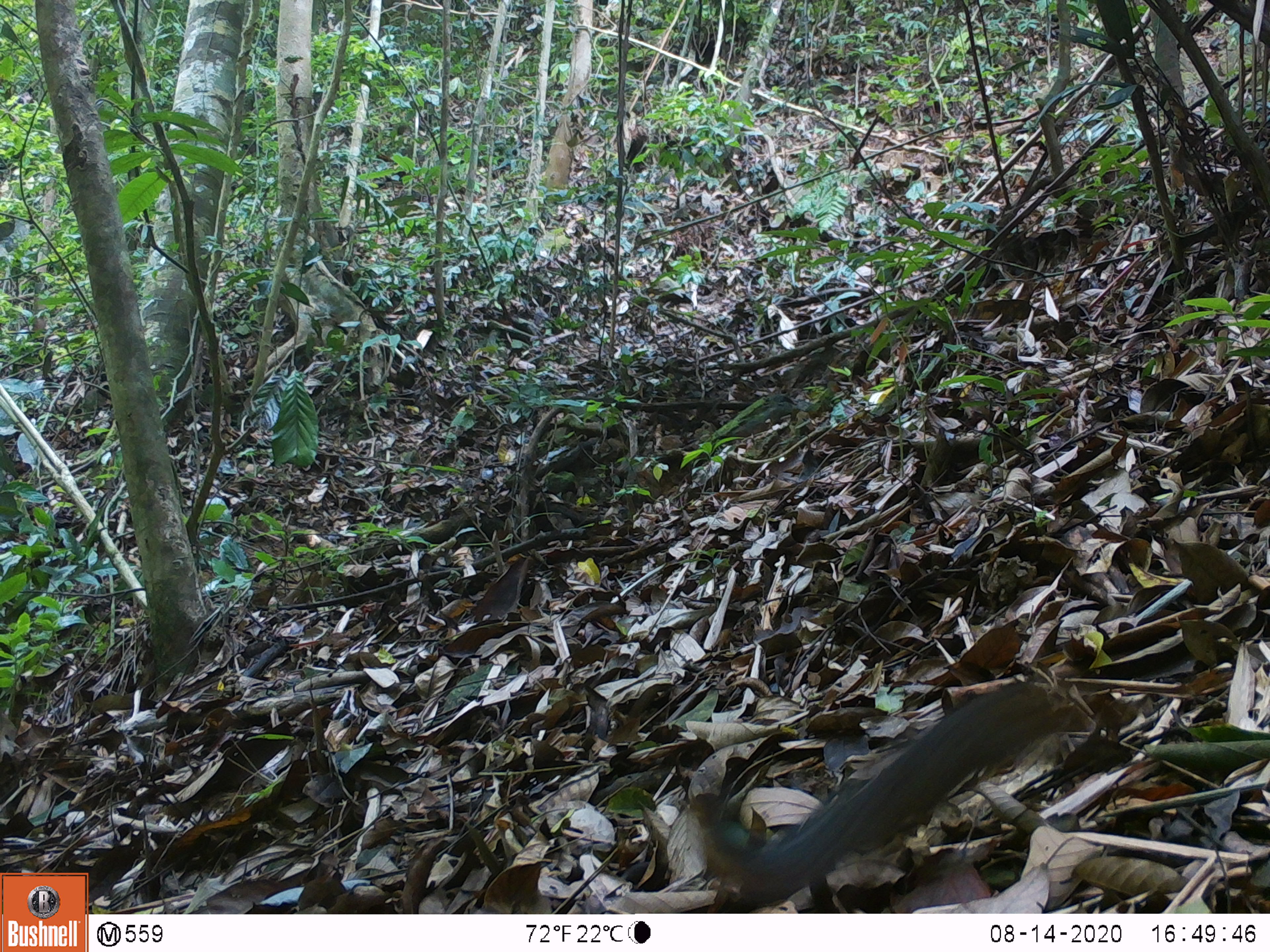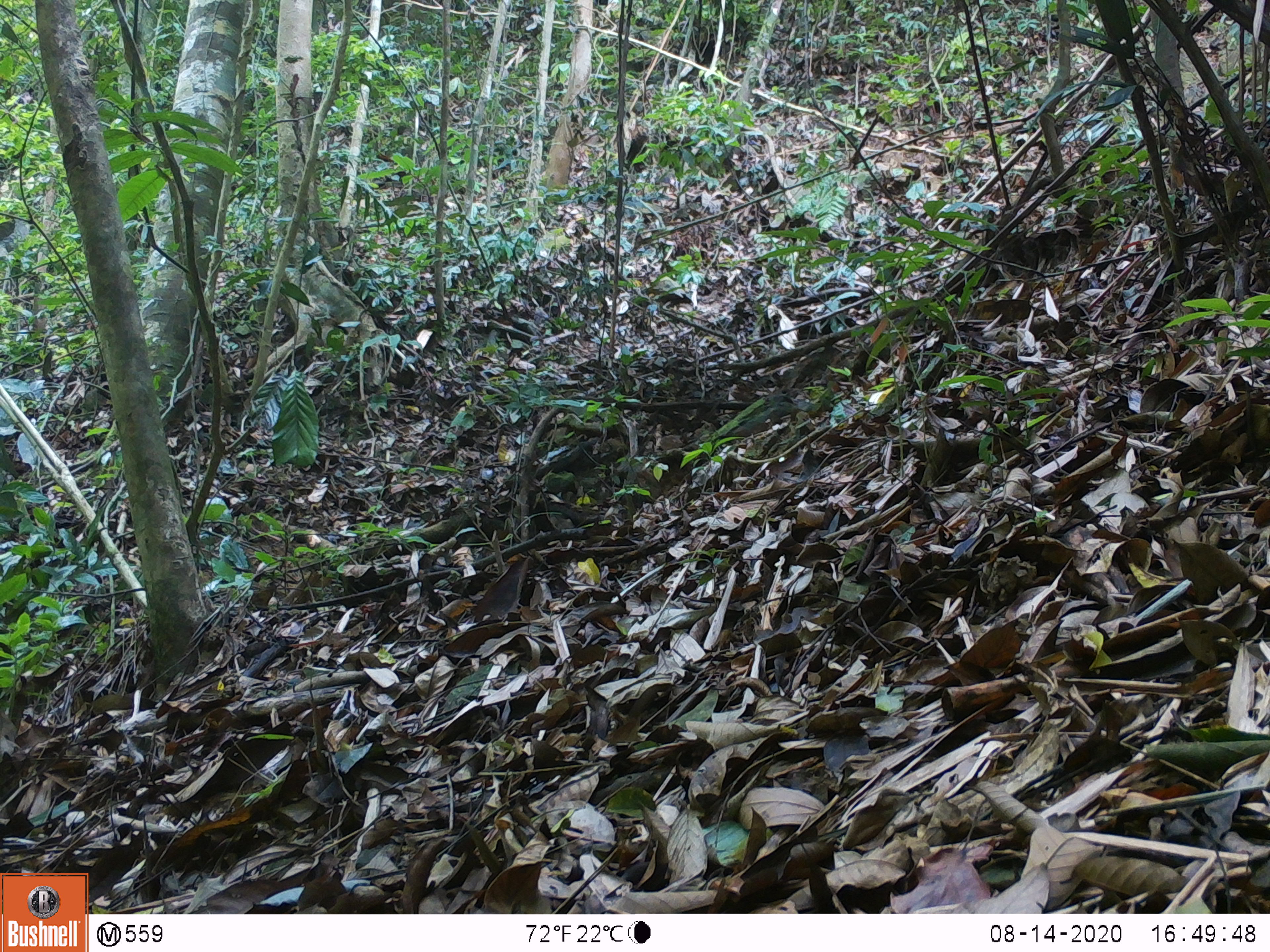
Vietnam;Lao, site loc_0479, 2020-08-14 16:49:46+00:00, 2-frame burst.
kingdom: Animalia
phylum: Chordata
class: Mammalia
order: Rodentia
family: Sciuridae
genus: Dremomys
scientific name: Dremomys rufigenis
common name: red-cheeked squirrel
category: red cheeked squirrel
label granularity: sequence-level